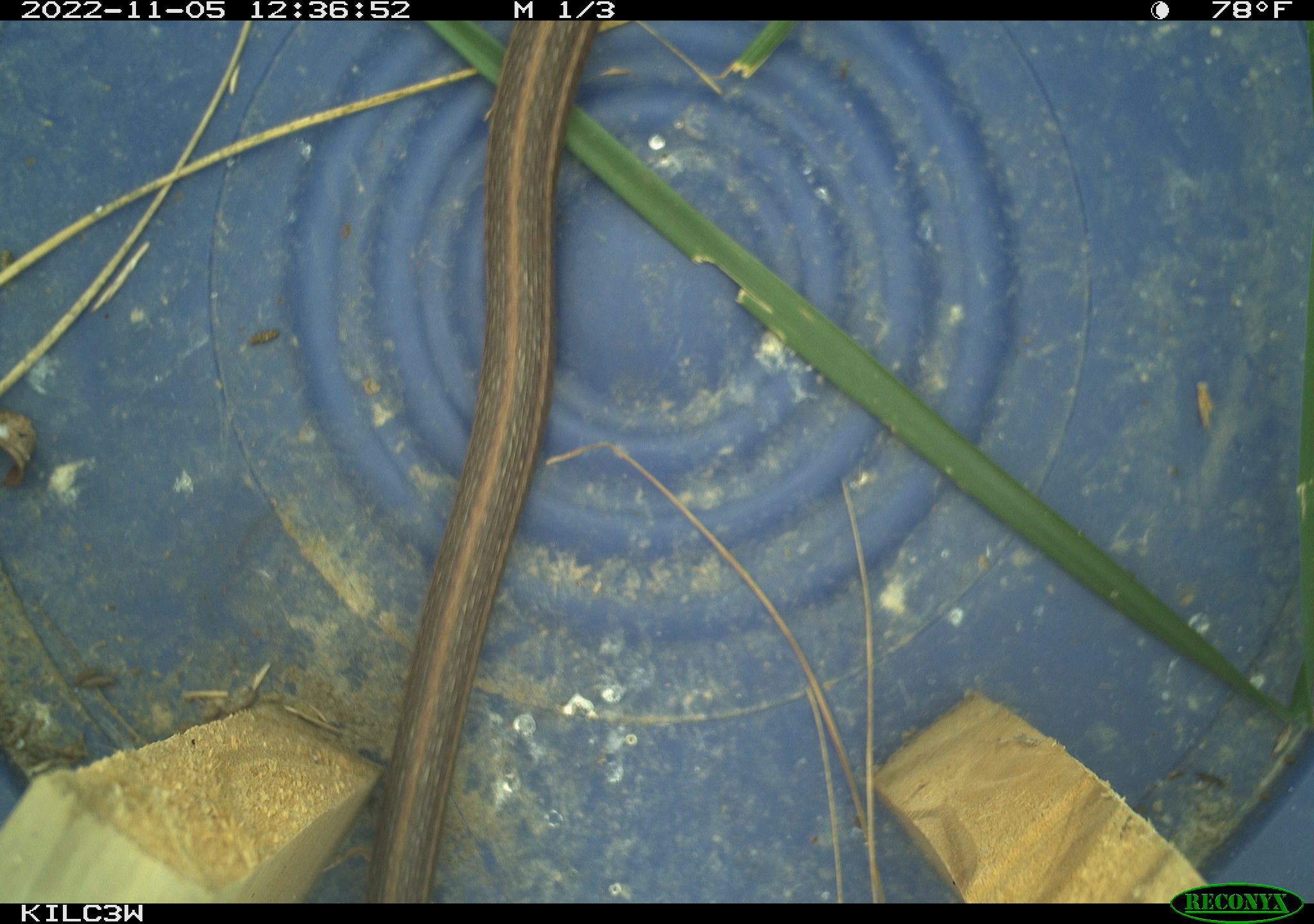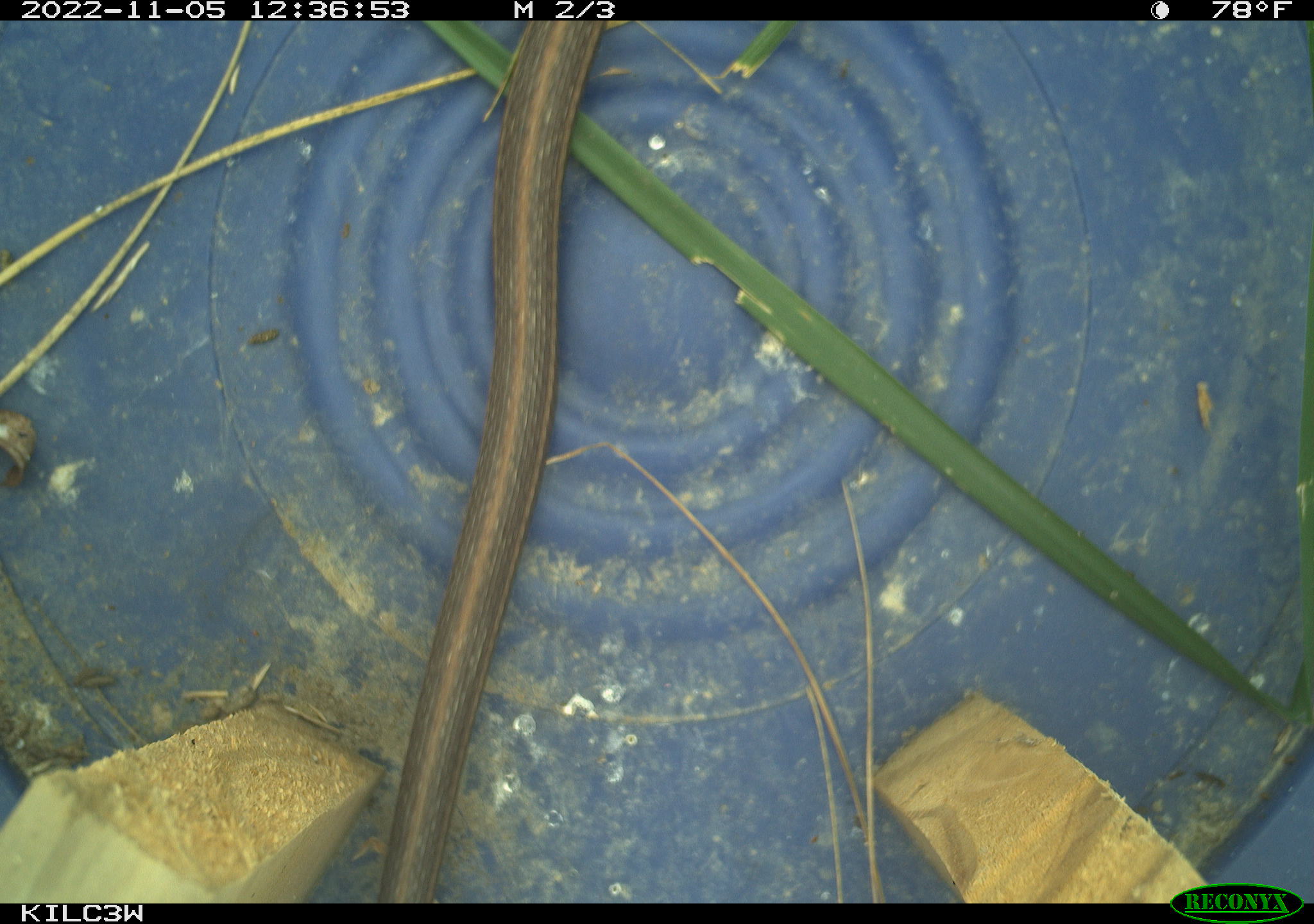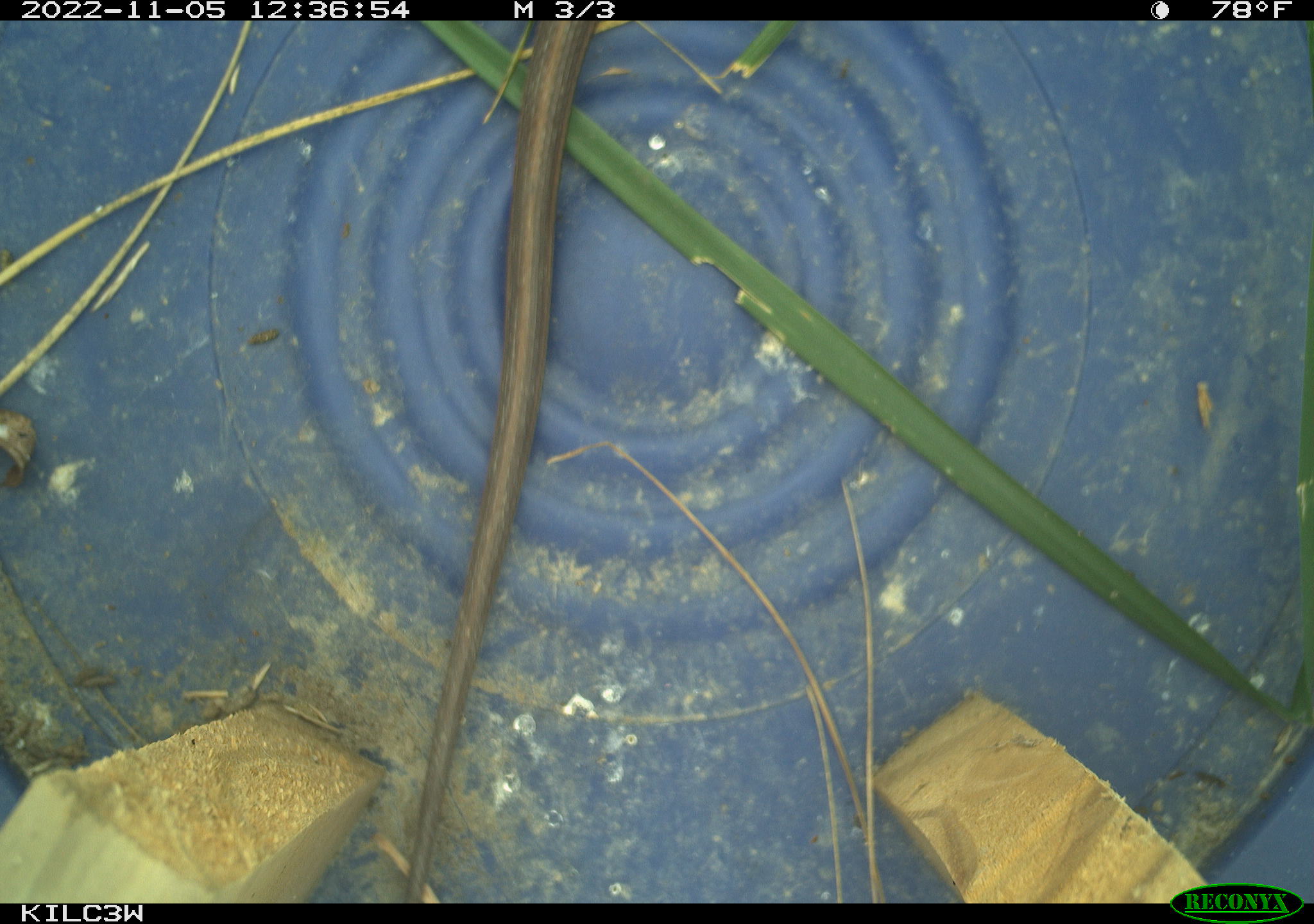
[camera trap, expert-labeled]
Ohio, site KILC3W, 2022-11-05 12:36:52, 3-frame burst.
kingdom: Animalia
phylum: Chordata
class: Reptilia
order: Squamata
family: Colubridae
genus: Thamnophis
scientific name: Thamnophis sirtalis sirtalis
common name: eastern gartersnake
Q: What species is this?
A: Eastern gartersnake (Thamnophis sirtalis sirtalis).